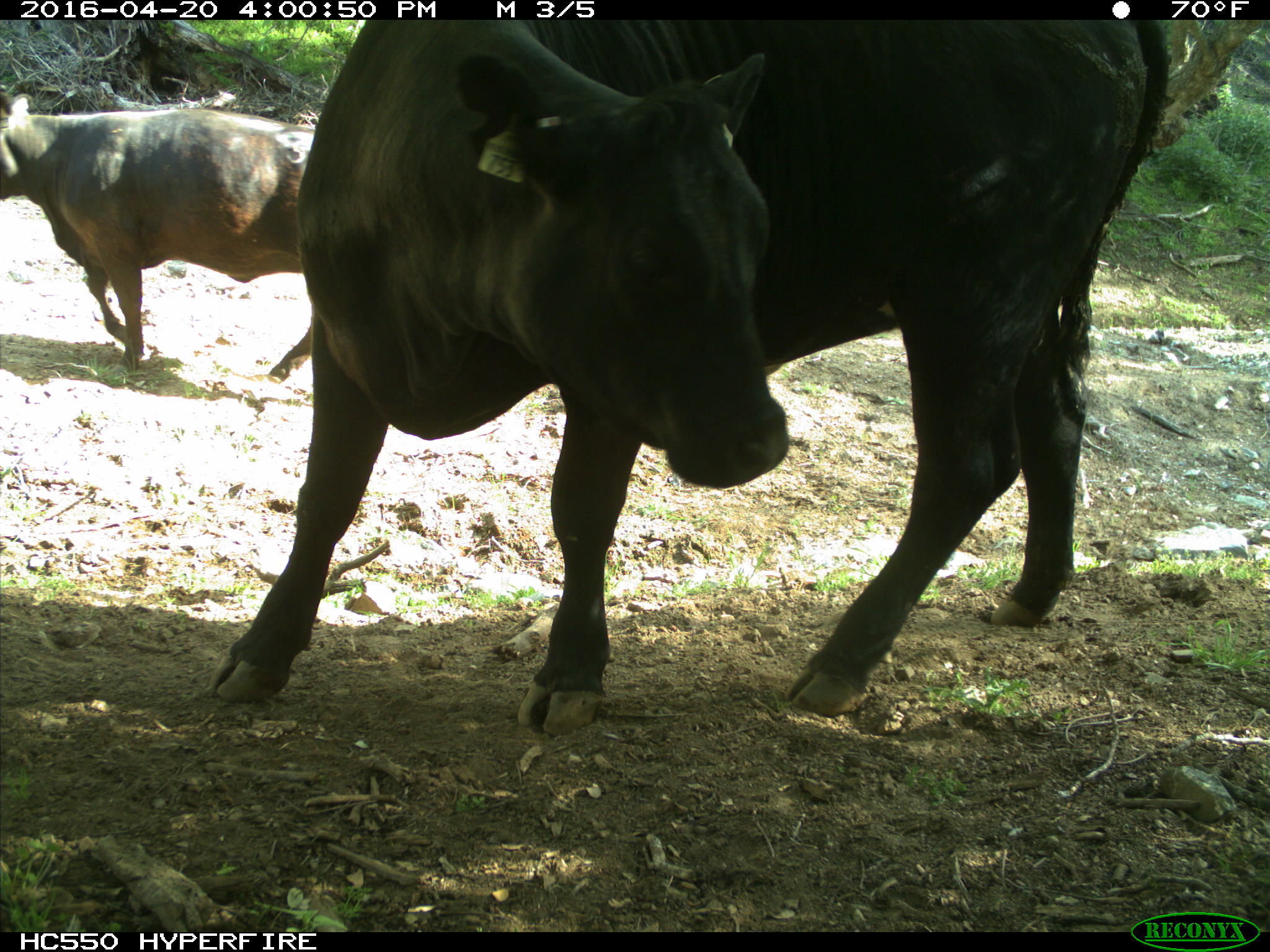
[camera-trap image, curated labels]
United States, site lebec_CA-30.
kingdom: Animalia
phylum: Chordata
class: Mammalia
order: Artiodactyla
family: Bovidae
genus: Bos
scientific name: Bos taurus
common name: domestic cow